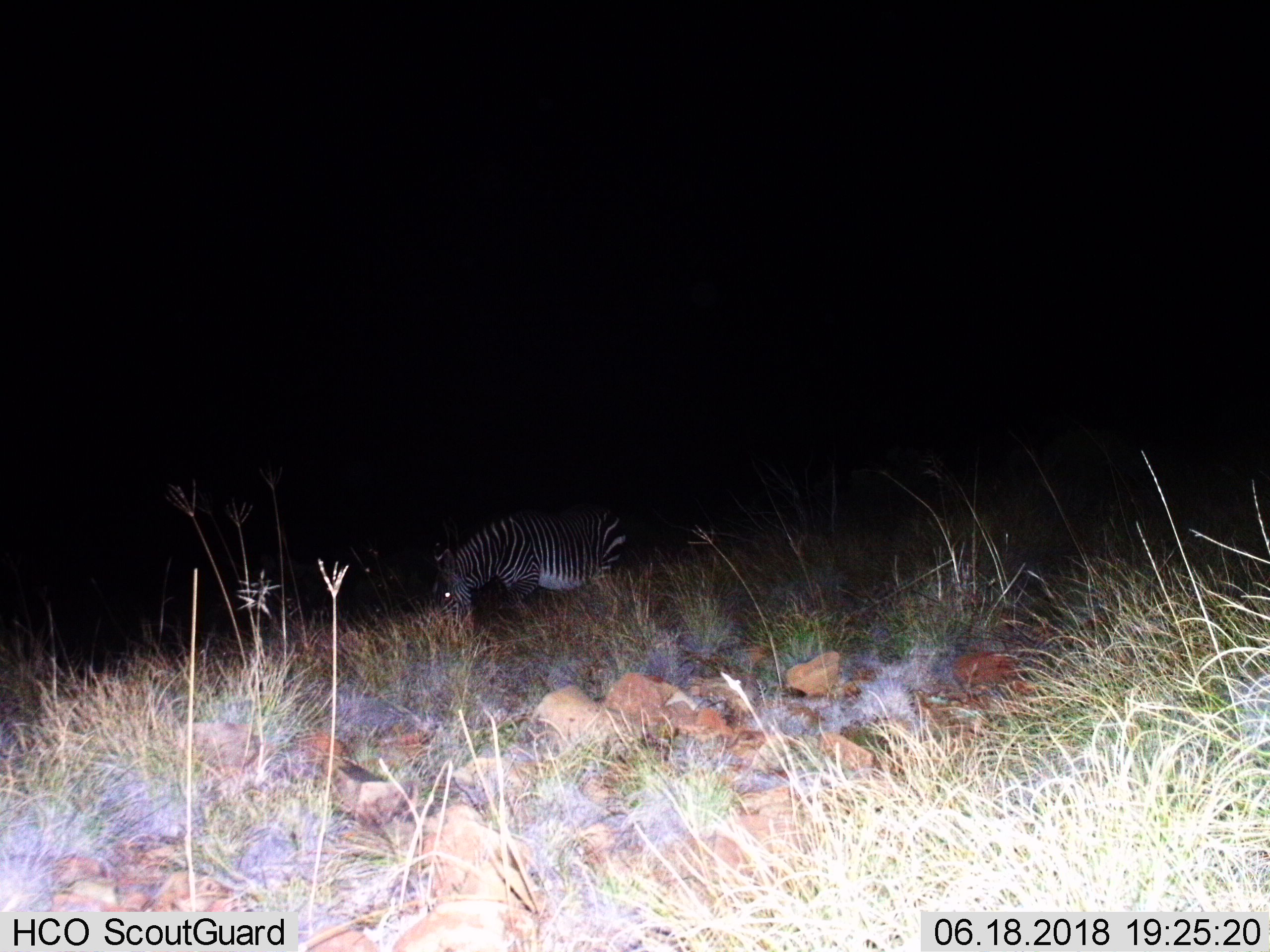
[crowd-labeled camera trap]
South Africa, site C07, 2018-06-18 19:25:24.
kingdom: Animalia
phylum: Chordata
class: Mammalia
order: Perissodactyla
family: Equidae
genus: Equus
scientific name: Equus zebra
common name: mountain zebra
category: zebramountain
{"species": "zebramountain (mountain zebra) (Equus zebra)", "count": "1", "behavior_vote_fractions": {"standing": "0%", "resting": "0%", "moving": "0%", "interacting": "0%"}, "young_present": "0%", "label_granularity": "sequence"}